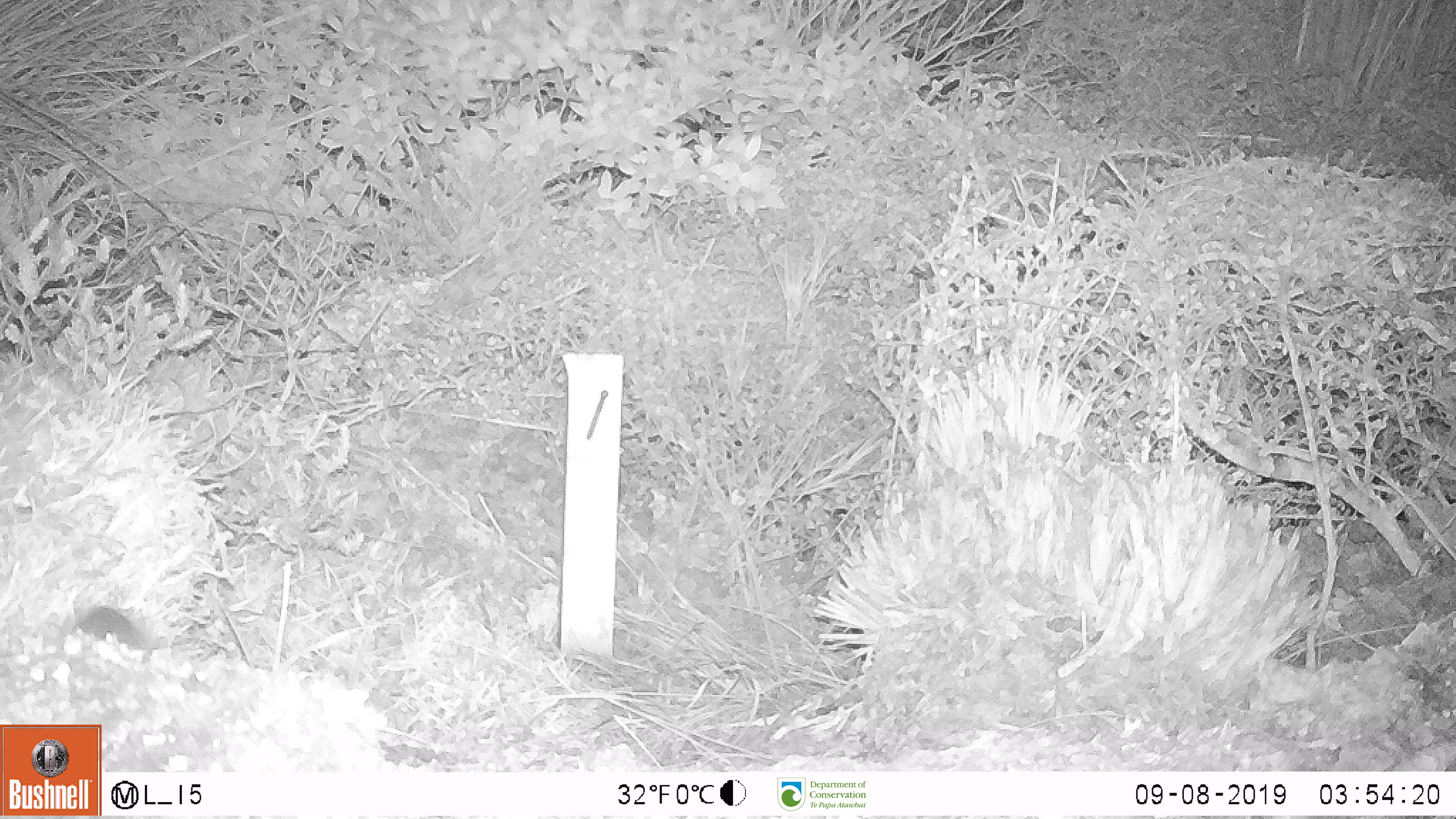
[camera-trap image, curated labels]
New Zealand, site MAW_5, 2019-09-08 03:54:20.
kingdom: Animalia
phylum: Chordata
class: Mammalia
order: Rodentia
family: Muridae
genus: Mus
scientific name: Mus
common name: mouse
Mouse (Mus).